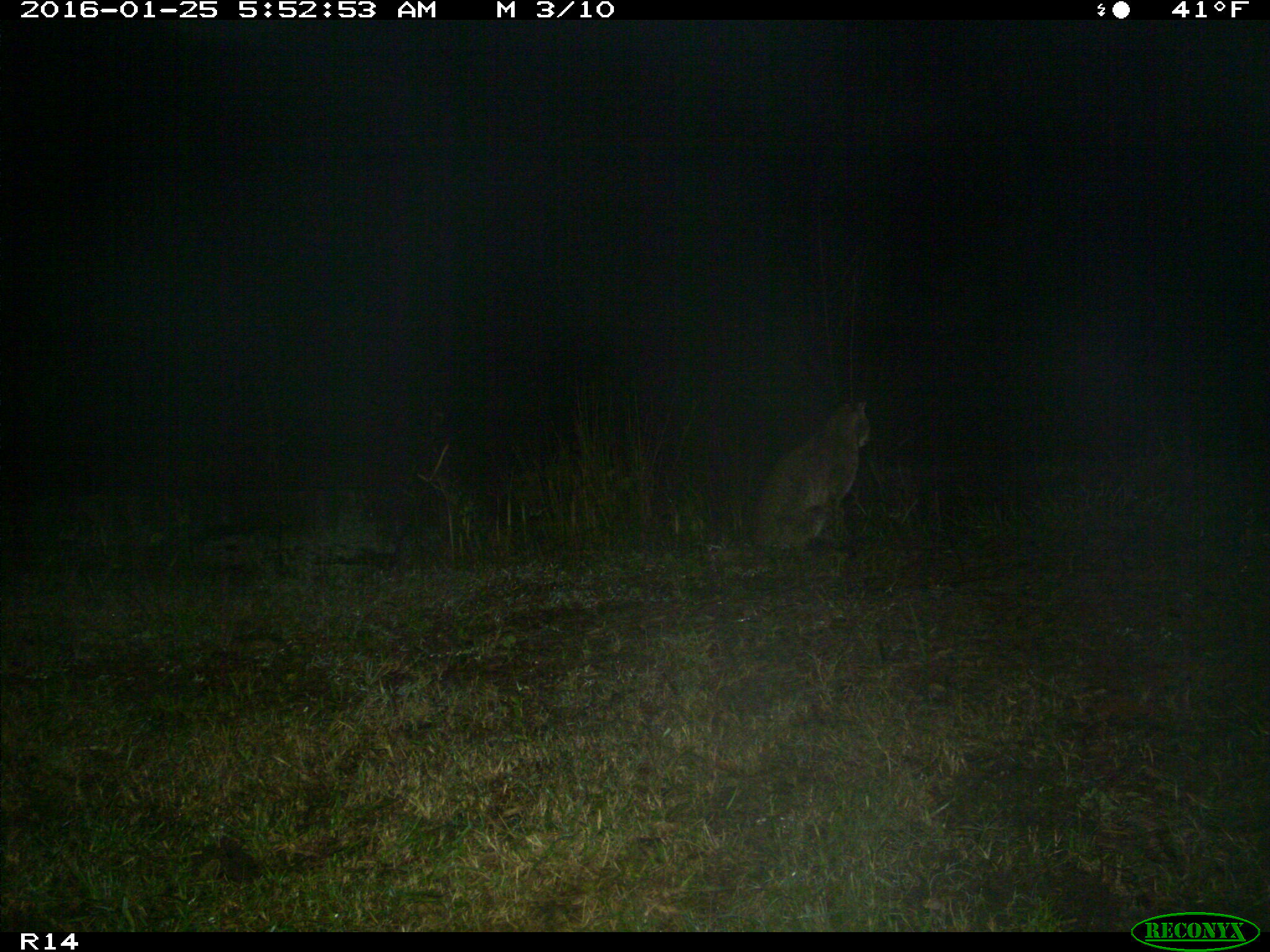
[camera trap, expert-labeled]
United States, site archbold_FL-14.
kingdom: Animalia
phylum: Chordata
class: Mammalia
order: Carnivora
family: Felidae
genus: Lynx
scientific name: Lynx rufus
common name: bobcat